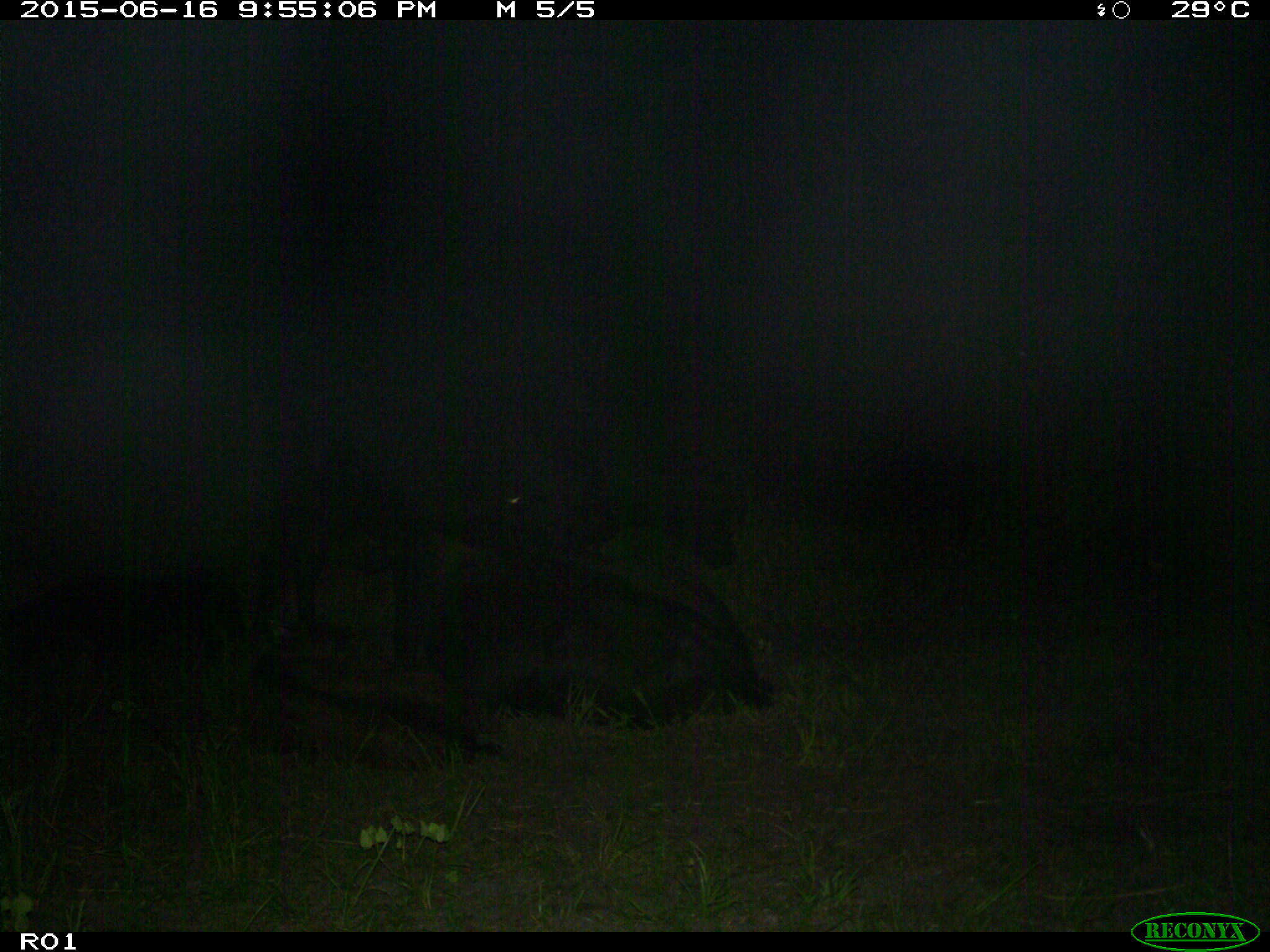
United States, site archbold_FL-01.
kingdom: Animalia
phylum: Chordata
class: Mammalia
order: Artiodactyla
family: Bovidae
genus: Bos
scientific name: Bos taurus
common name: domestic cow